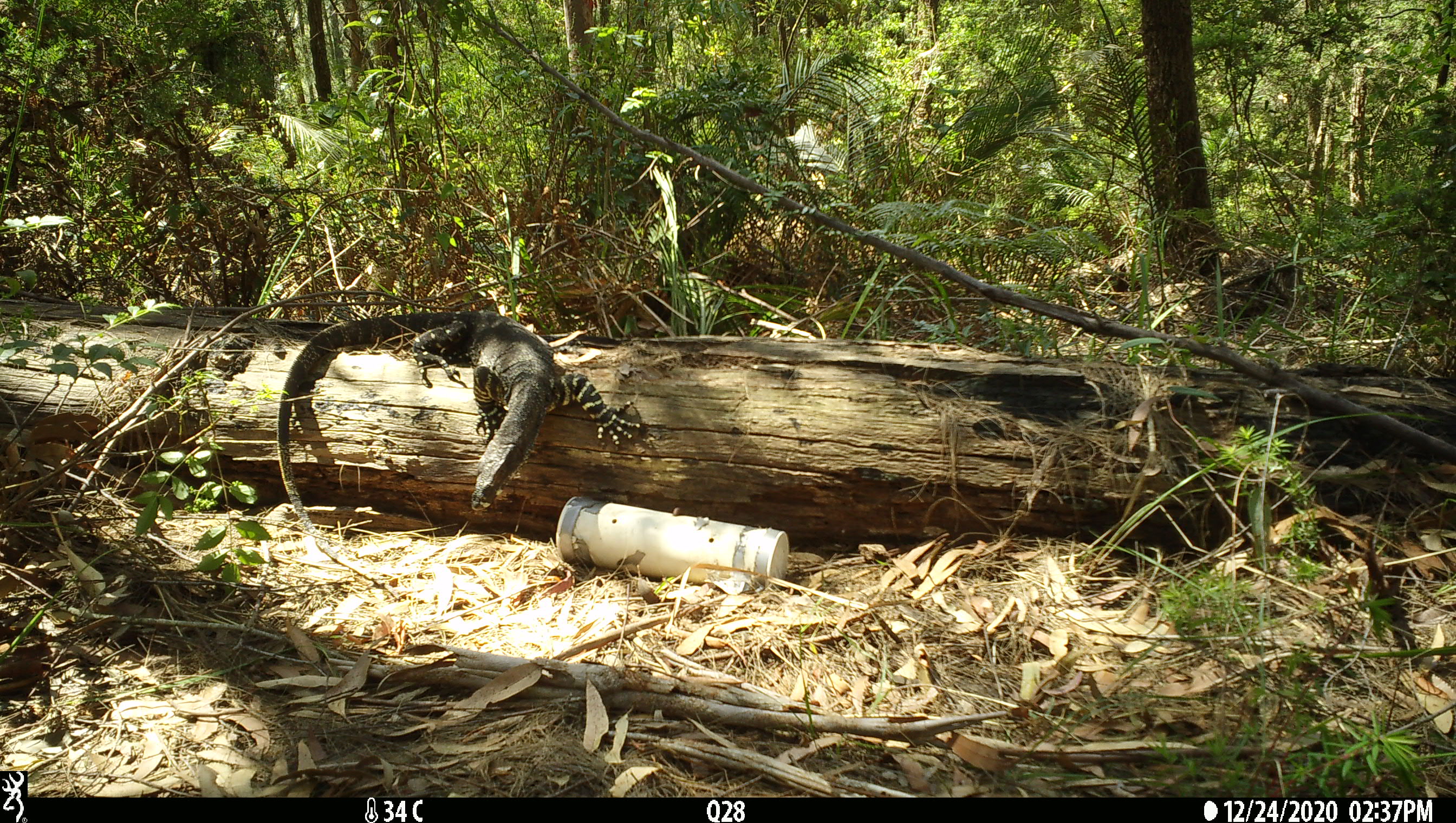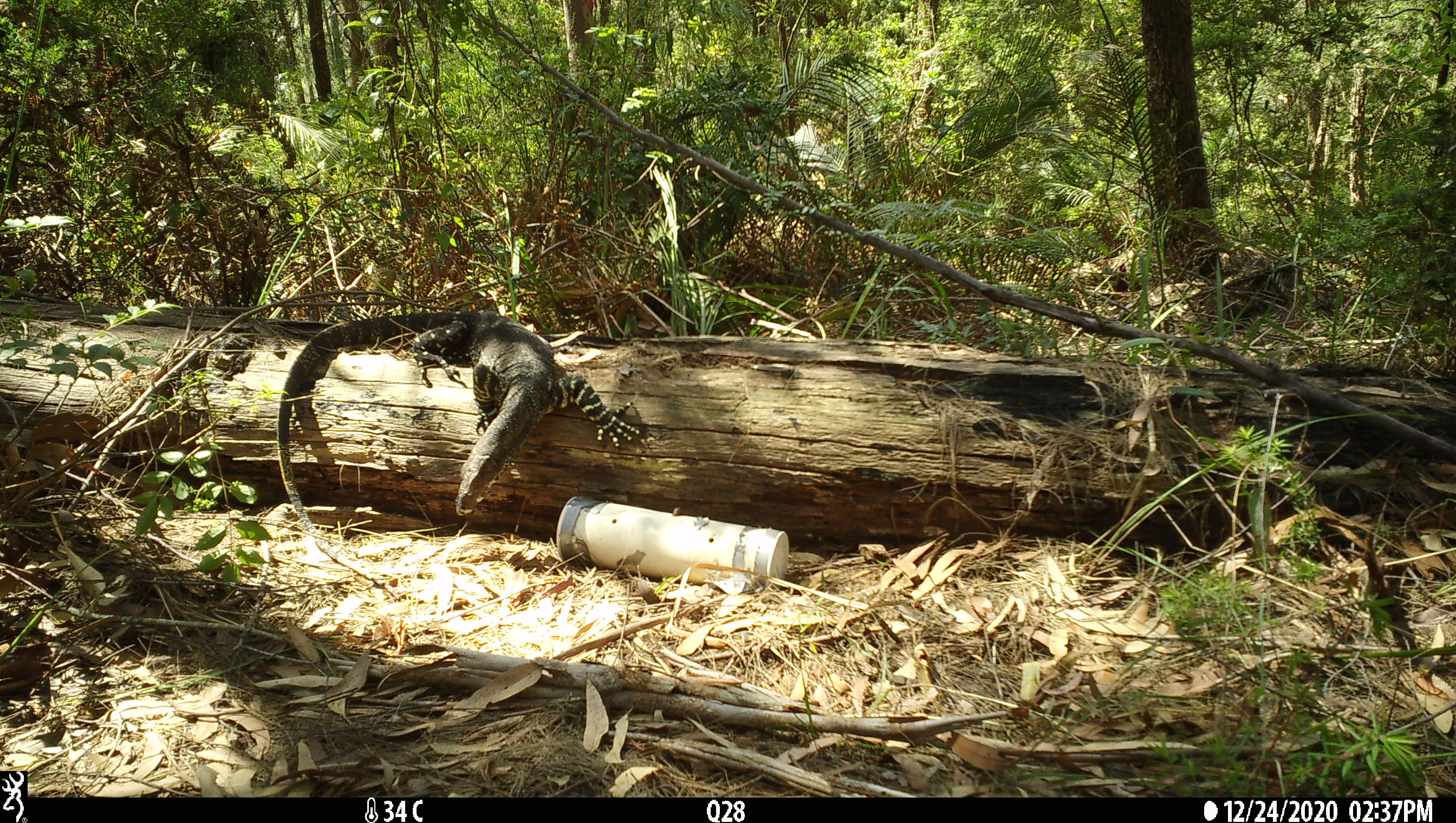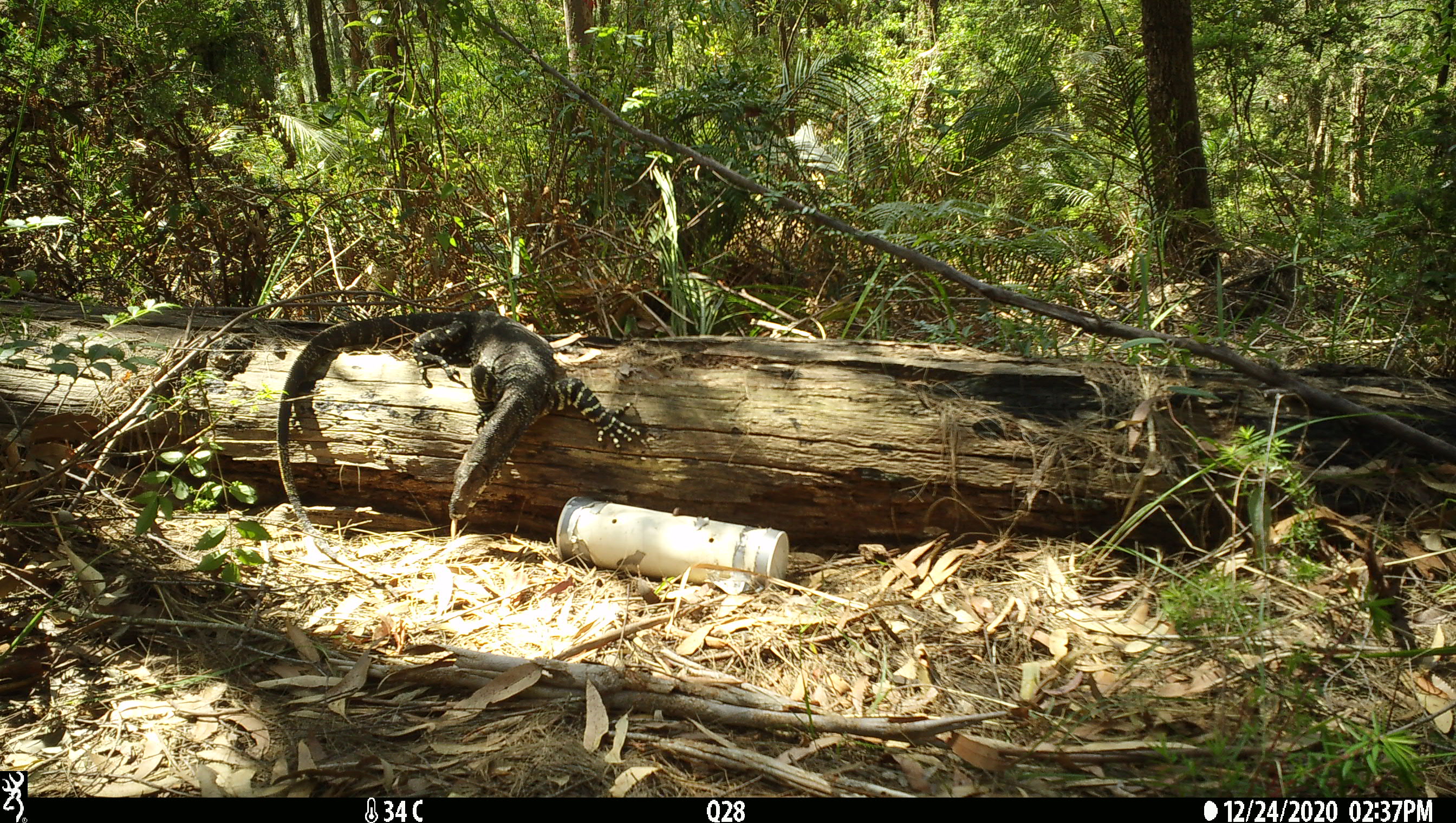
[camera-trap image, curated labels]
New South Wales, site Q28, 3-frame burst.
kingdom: Animalia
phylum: Chordata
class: Reptilia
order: Squamata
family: Varanidae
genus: Varanus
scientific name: Varanus varius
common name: lace monitor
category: goanna